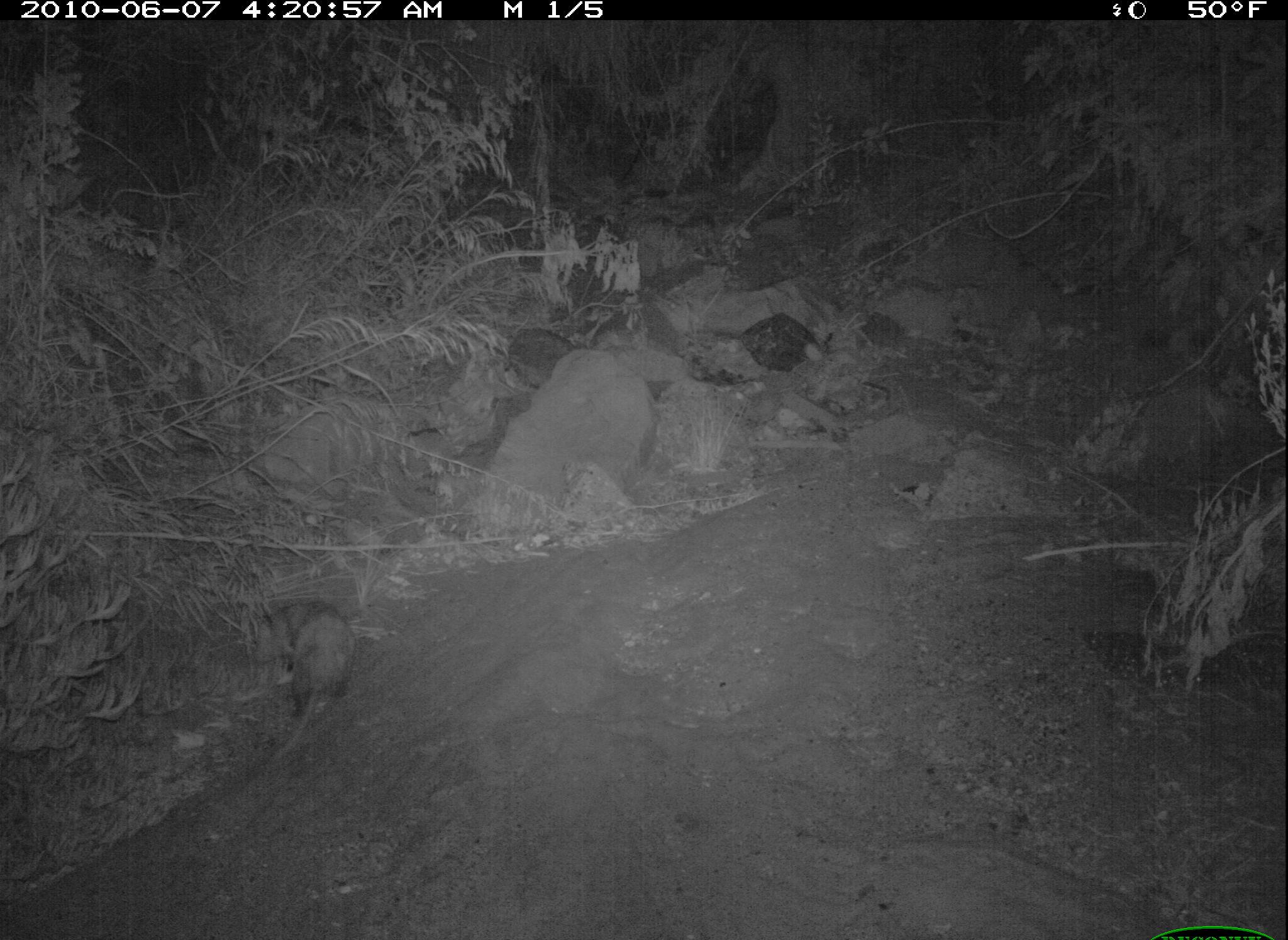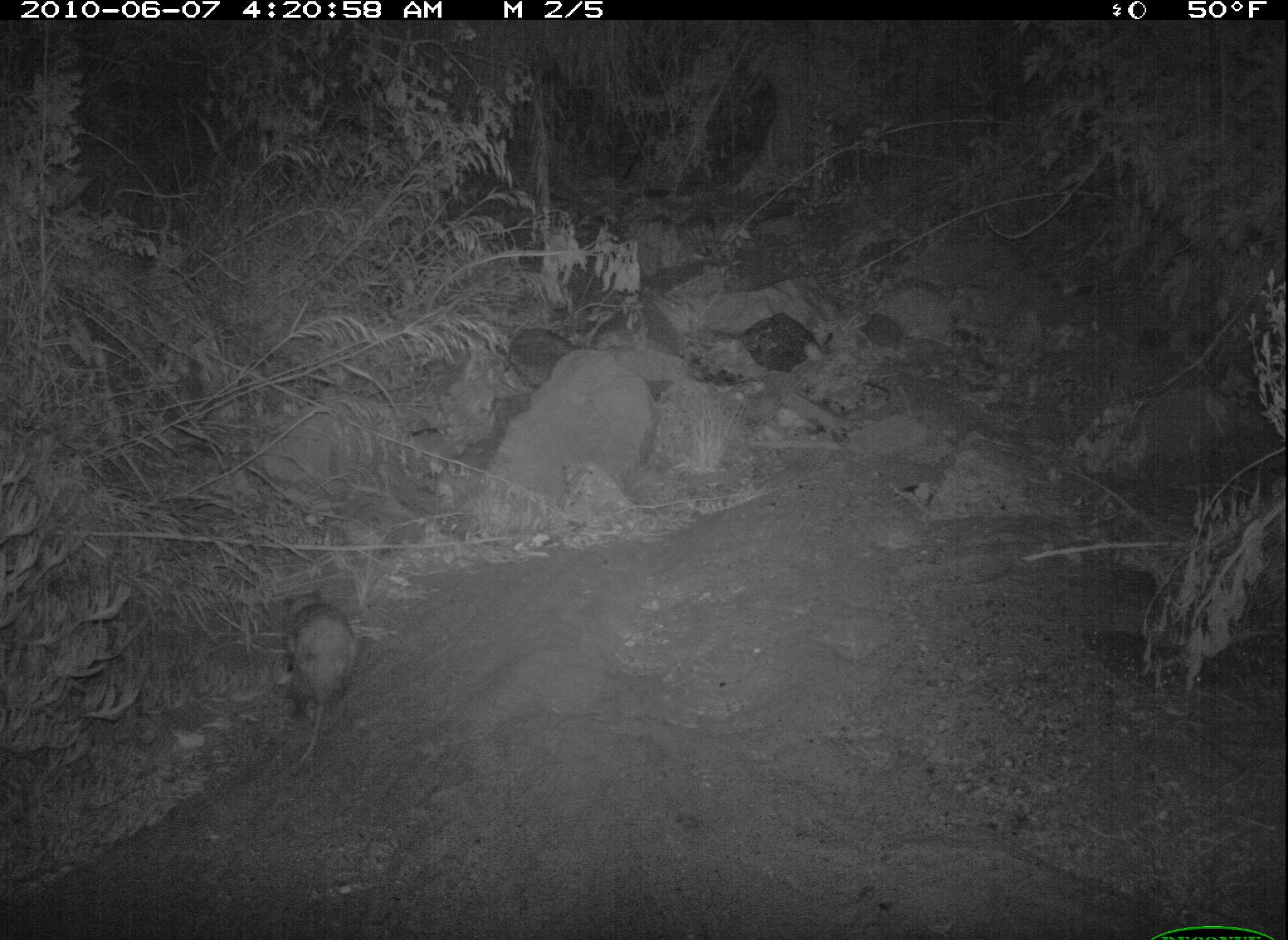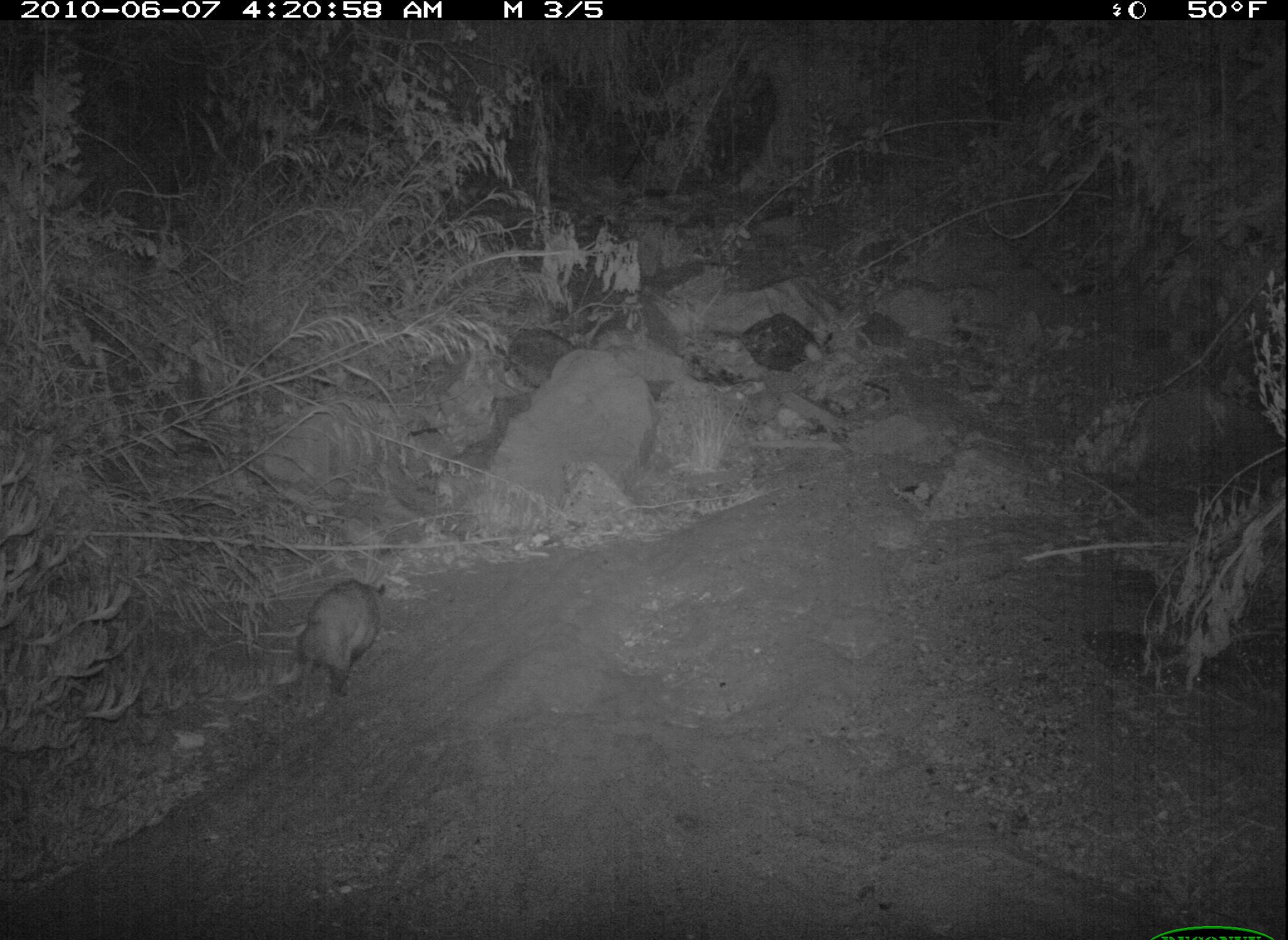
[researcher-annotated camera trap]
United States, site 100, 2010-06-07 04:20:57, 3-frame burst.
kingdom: Animalia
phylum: Chordata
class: Mammalia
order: Didelphimorphia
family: Didelphidae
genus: Didelphis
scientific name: Didelphis virginiana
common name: virginia opossum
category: opossum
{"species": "opossum (virginia opossum) (Didelphis virginiana)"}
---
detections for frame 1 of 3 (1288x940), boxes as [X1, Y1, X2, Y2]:
opossum: [245, 593, 369, 772]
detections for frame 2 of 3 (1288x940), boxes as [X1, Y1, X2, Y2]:
opossum: [270, 596, 369, 773]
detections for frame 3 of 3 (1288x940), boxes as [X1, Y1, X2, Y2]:
opossum: [280, 570, 396, 699]